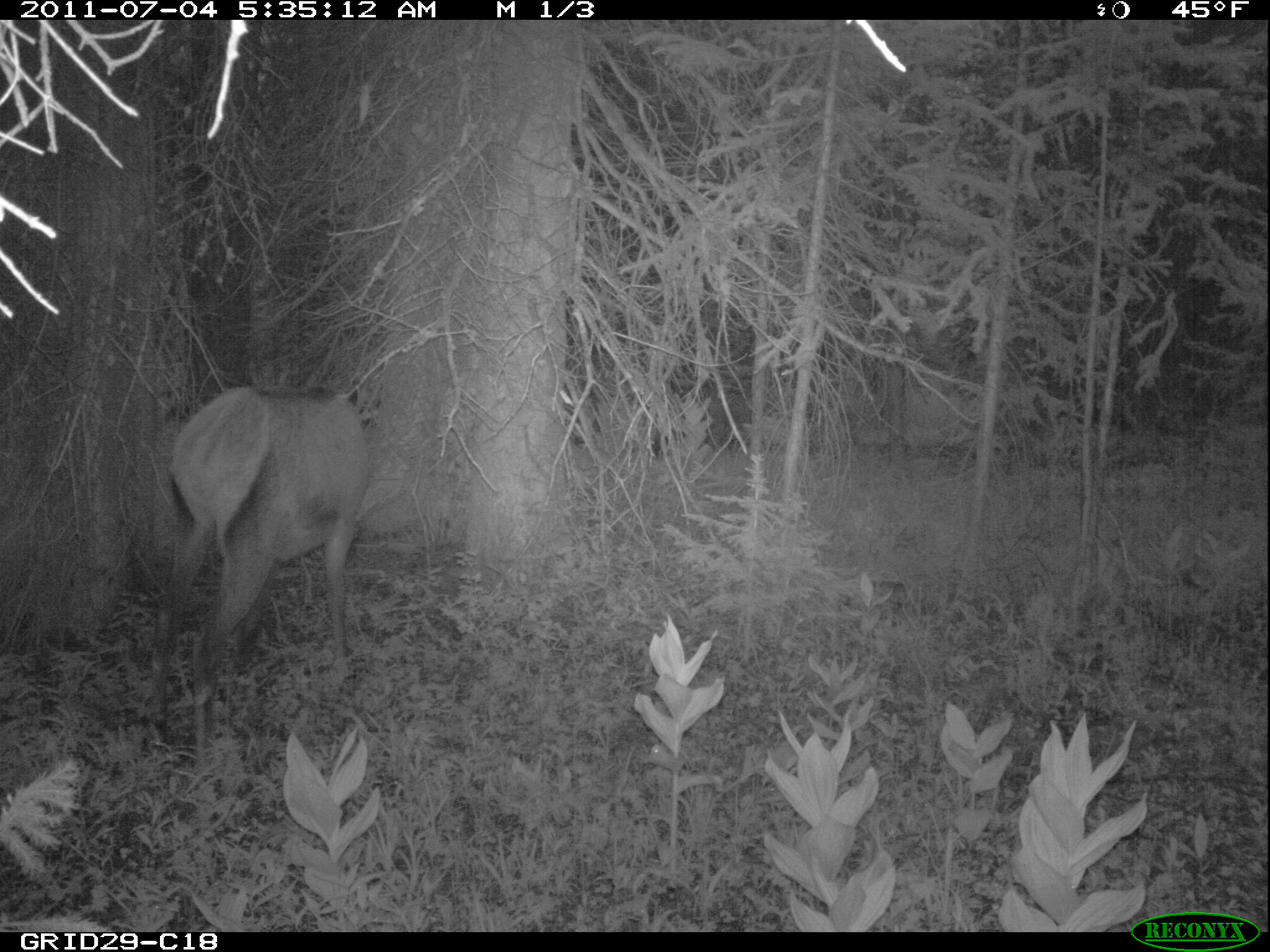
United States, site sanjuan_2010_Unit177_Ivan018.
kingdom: Animalia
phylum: Chordata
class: Mammalia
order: Artiodactyla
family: Cervidae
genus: Cervus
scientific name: Cervus elaphus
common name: red deer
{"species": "Cervus elaphus (red deer)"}